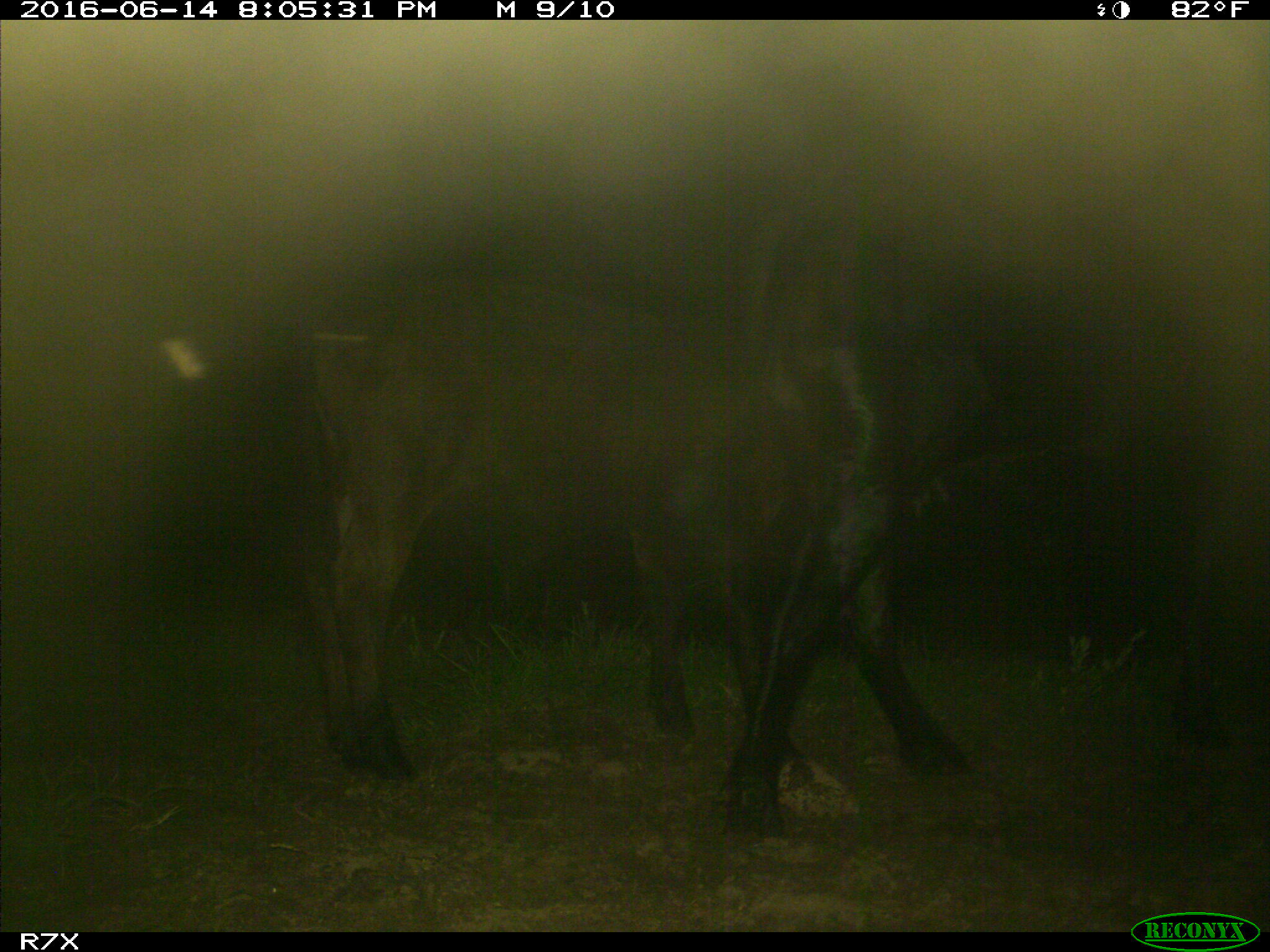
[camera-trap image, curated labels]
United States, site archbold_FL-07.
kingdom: Animalia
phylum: Chordata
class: Mammalia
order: Artiodactyla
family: Bovidae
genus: Bos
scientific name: Bos taurus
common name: domestic cow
Bos taurus (domestic cow).